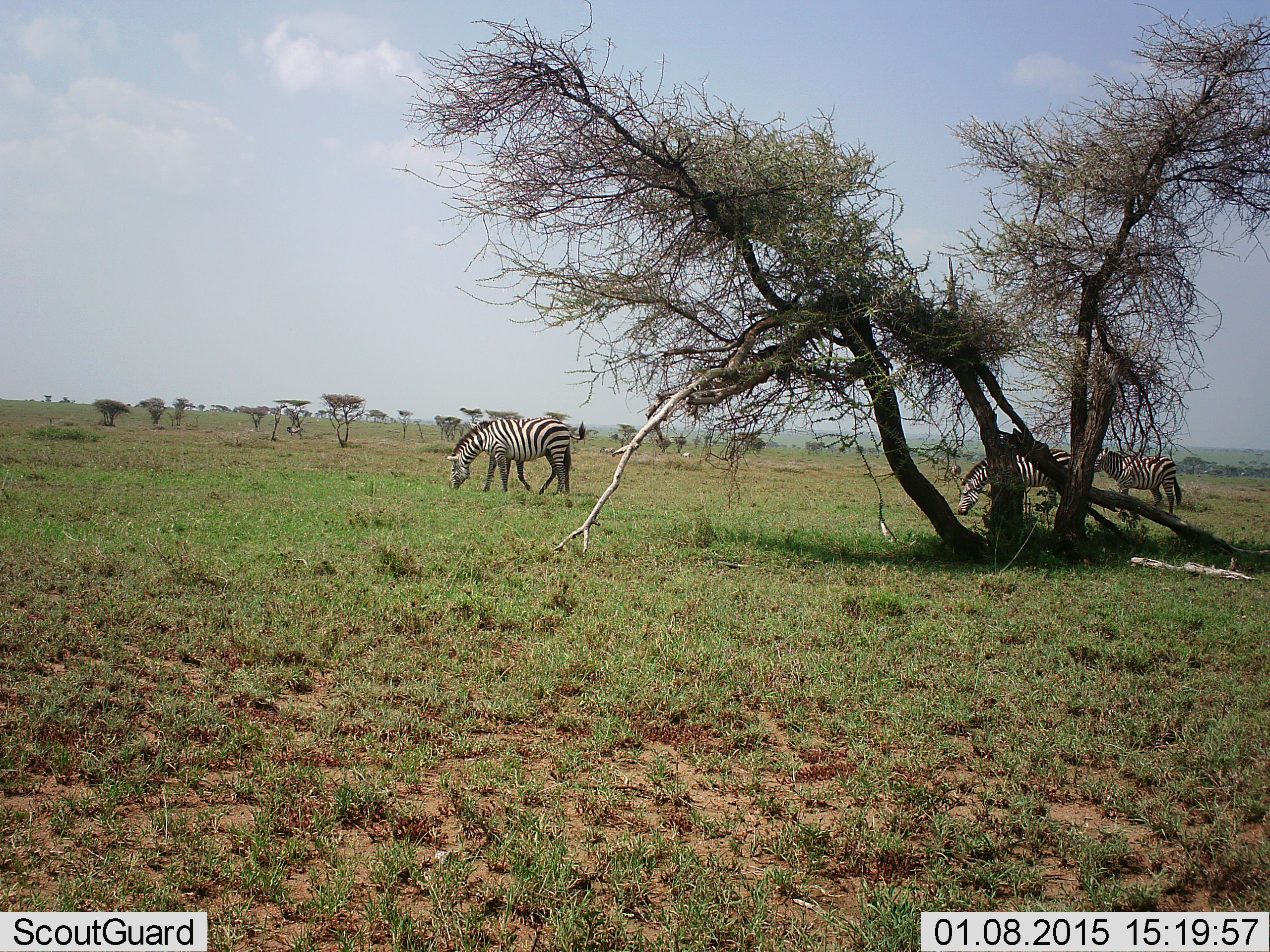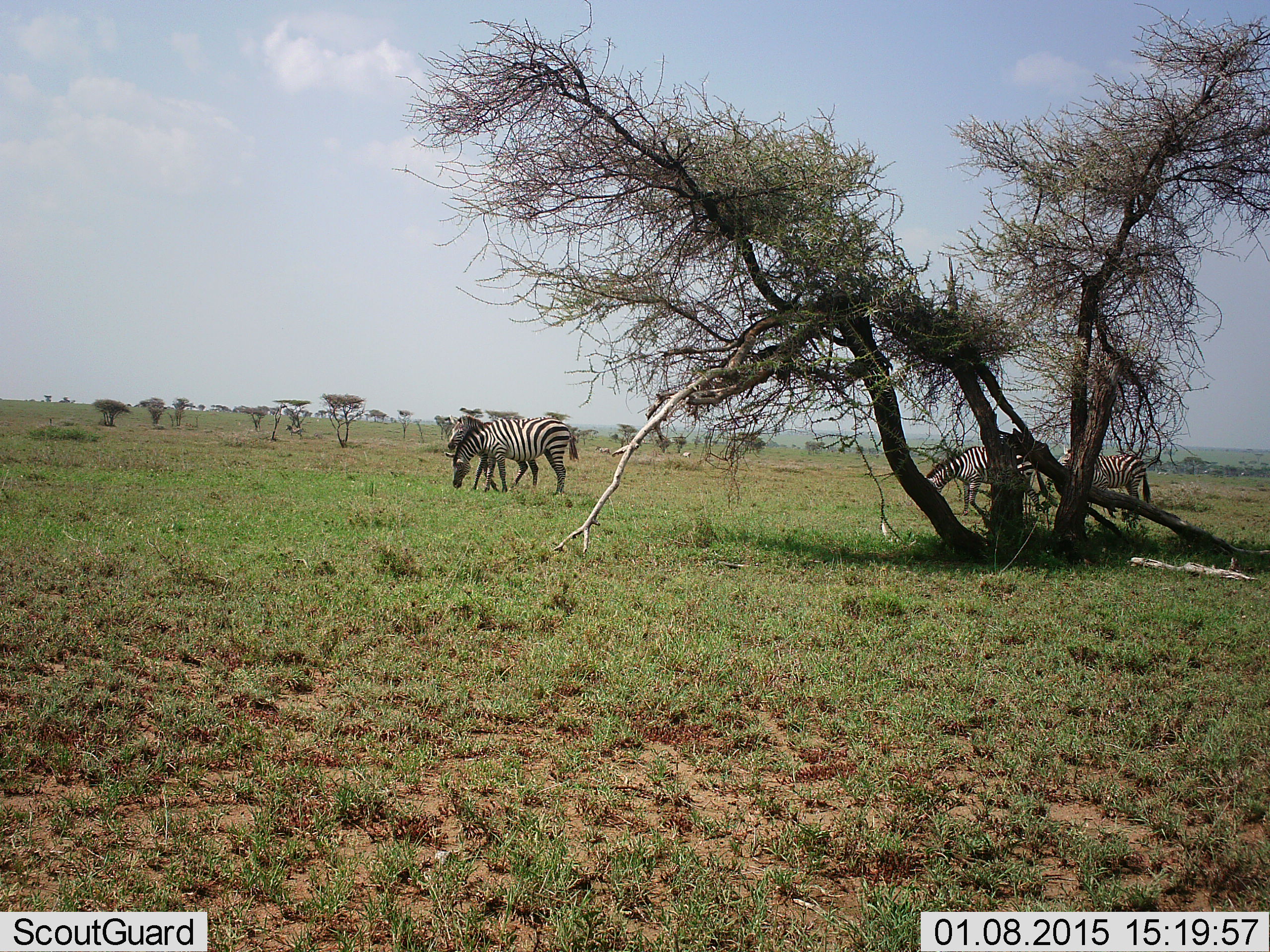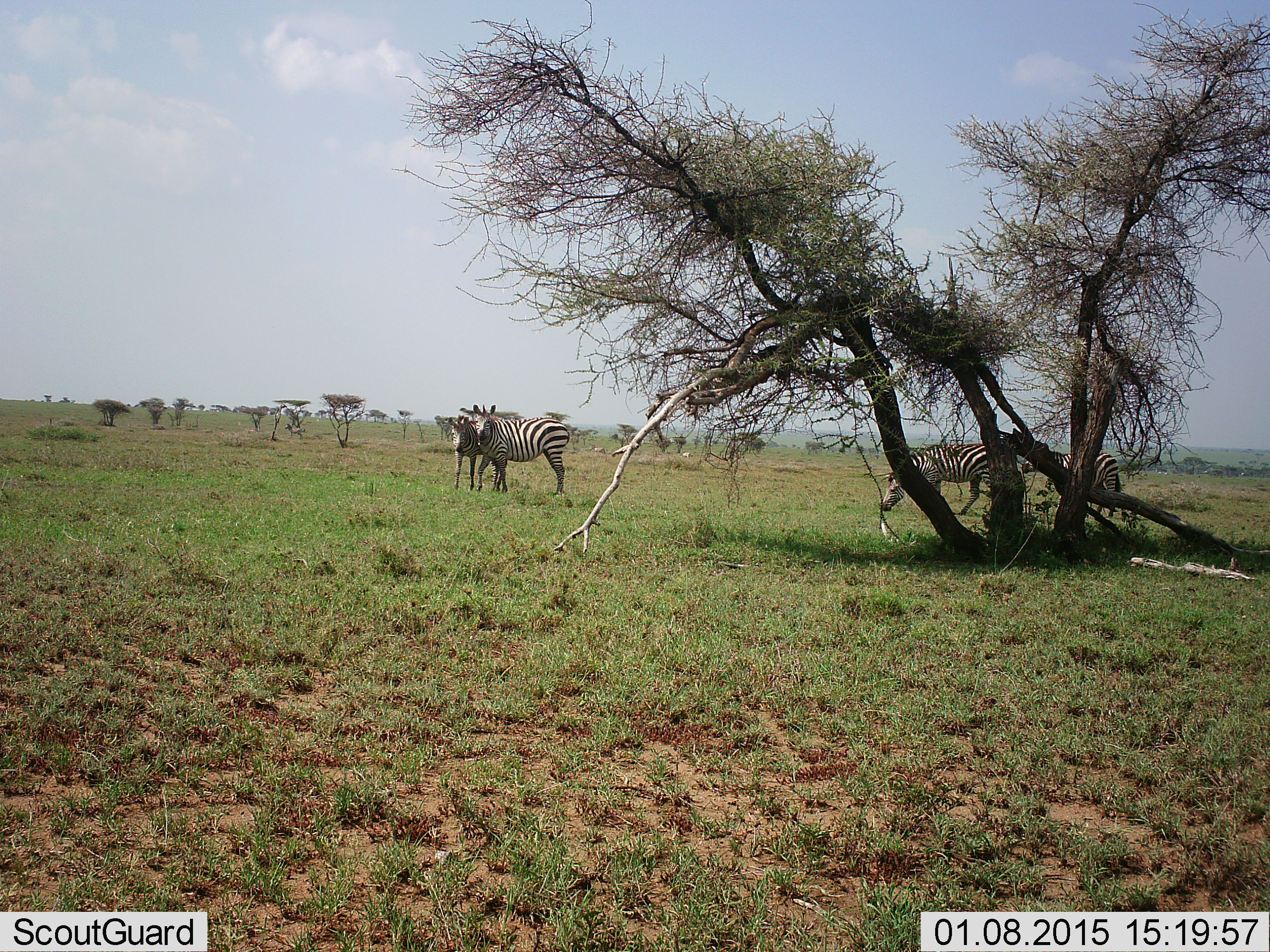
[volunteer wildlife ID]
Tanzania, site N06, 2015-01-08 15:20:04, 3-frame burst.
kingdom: Animalia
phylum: Chordata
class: Mammalia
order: Perissodactyla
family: Equidae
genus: Equus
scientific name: Equus quagga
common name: plains zebra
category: zebra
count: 4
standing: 20%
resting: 0%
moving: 50%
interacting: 40%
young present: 0%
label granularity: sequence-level